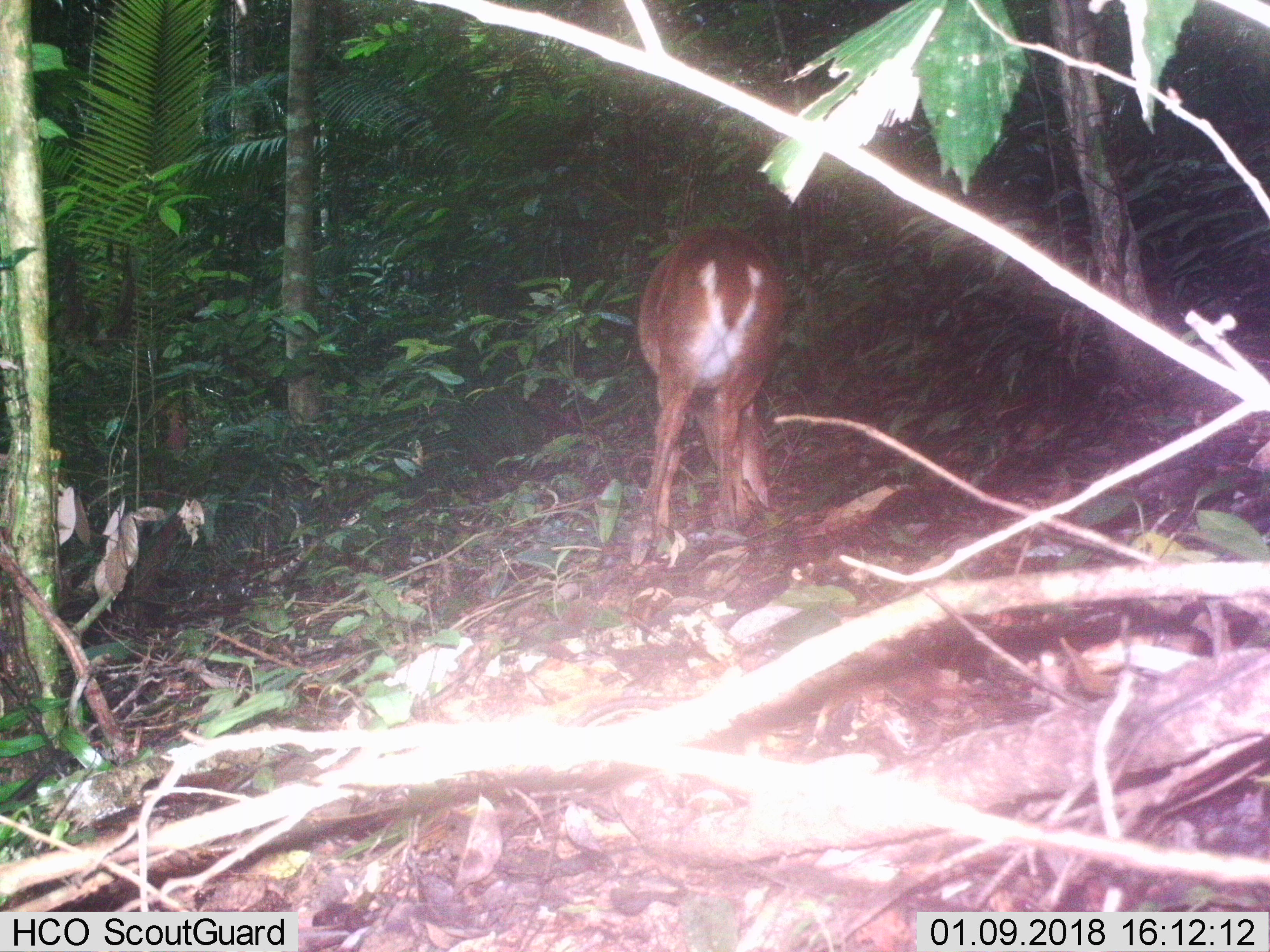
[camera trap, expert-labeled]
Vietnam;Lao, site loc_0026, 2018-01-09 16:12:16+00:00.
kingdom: Animalia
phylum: Chordata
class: Mammalia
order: Artiodactyla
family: Cervidae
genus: Muntiacus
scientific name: Muntiacus vuquangensis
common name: large-antlered muntjac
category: large antlered muntjac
Large antlered muntjac (large-antlered muntjac) (Muntiacus vuquangensis). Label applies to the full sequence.